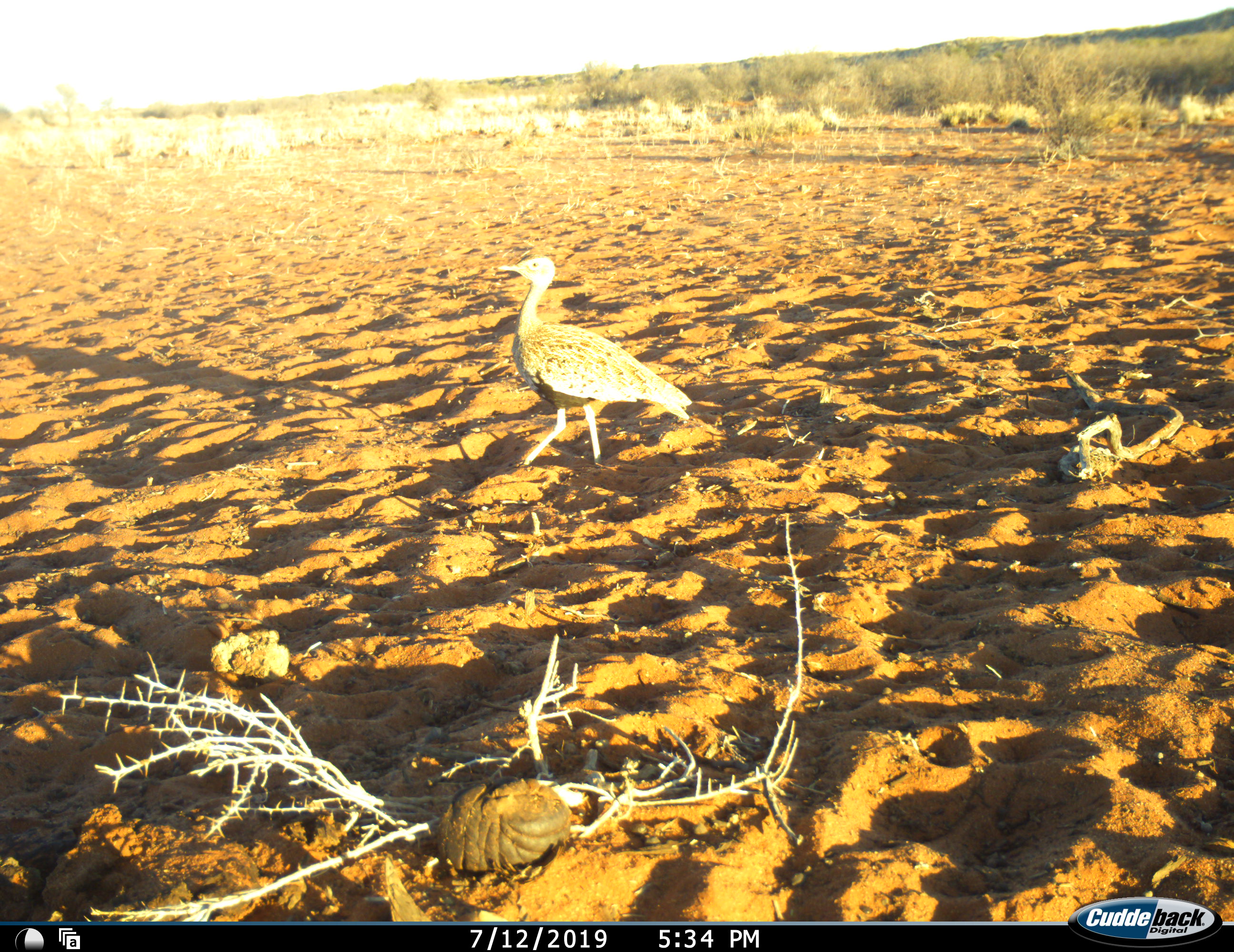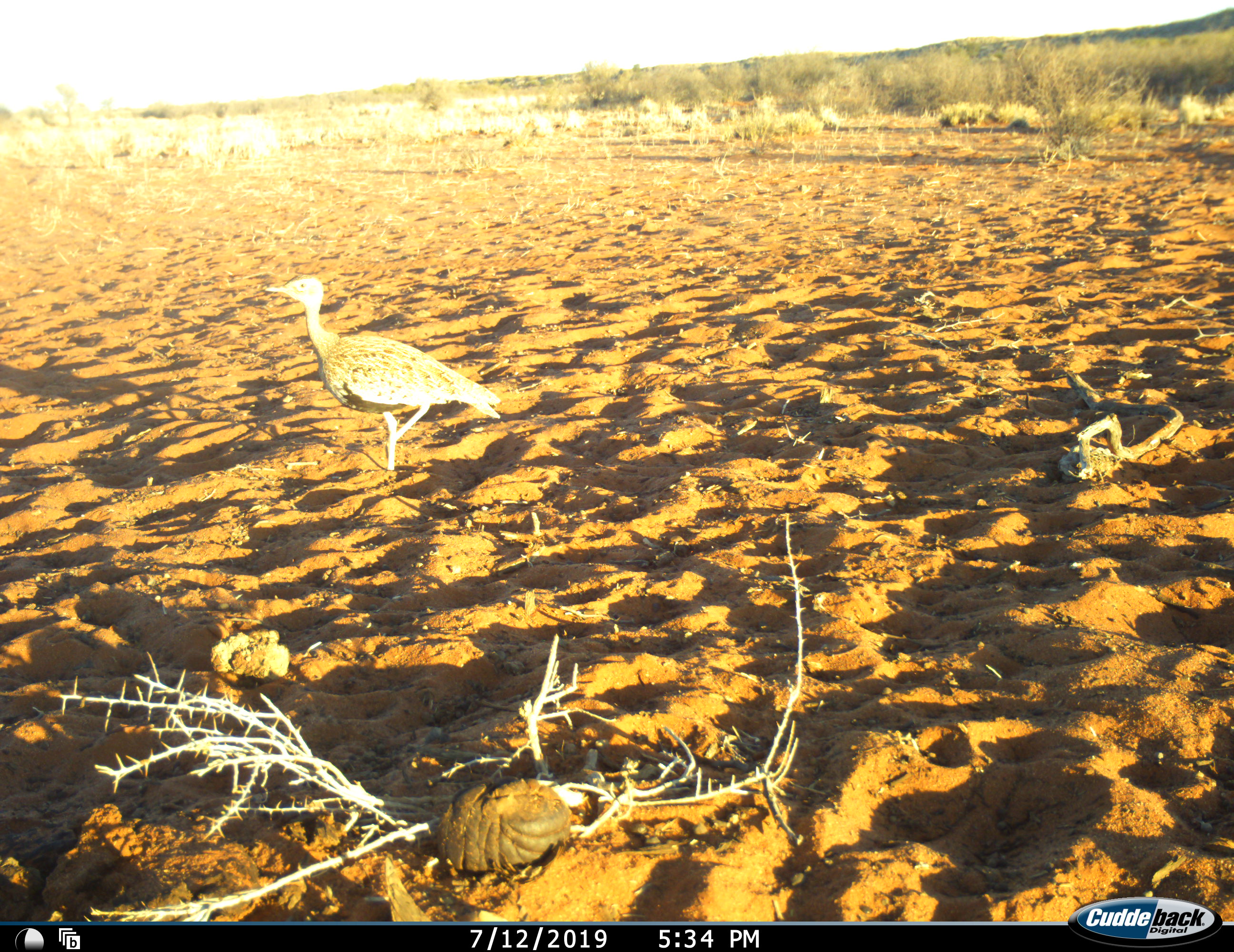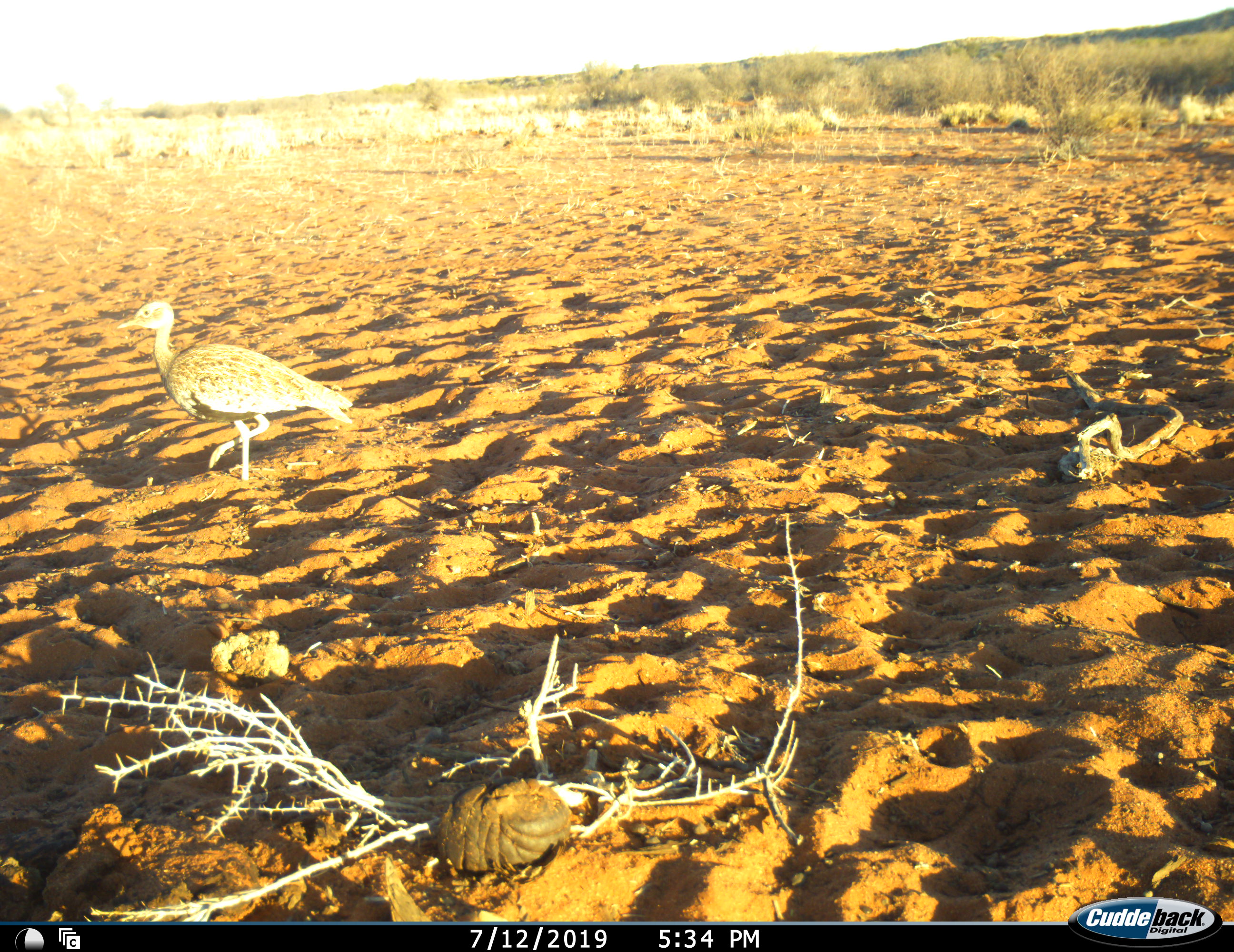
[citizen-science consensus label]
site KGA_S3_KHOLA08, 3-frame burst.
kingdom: Animalia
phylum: Chordata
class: Aves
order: Otidiformes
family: Otididae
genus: Ardeotis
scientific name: Ardeotis kori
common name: kori bustard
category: bustardkori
Bustardkori (kori bustard) (Ardeotis kori), count 1. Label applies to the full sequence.